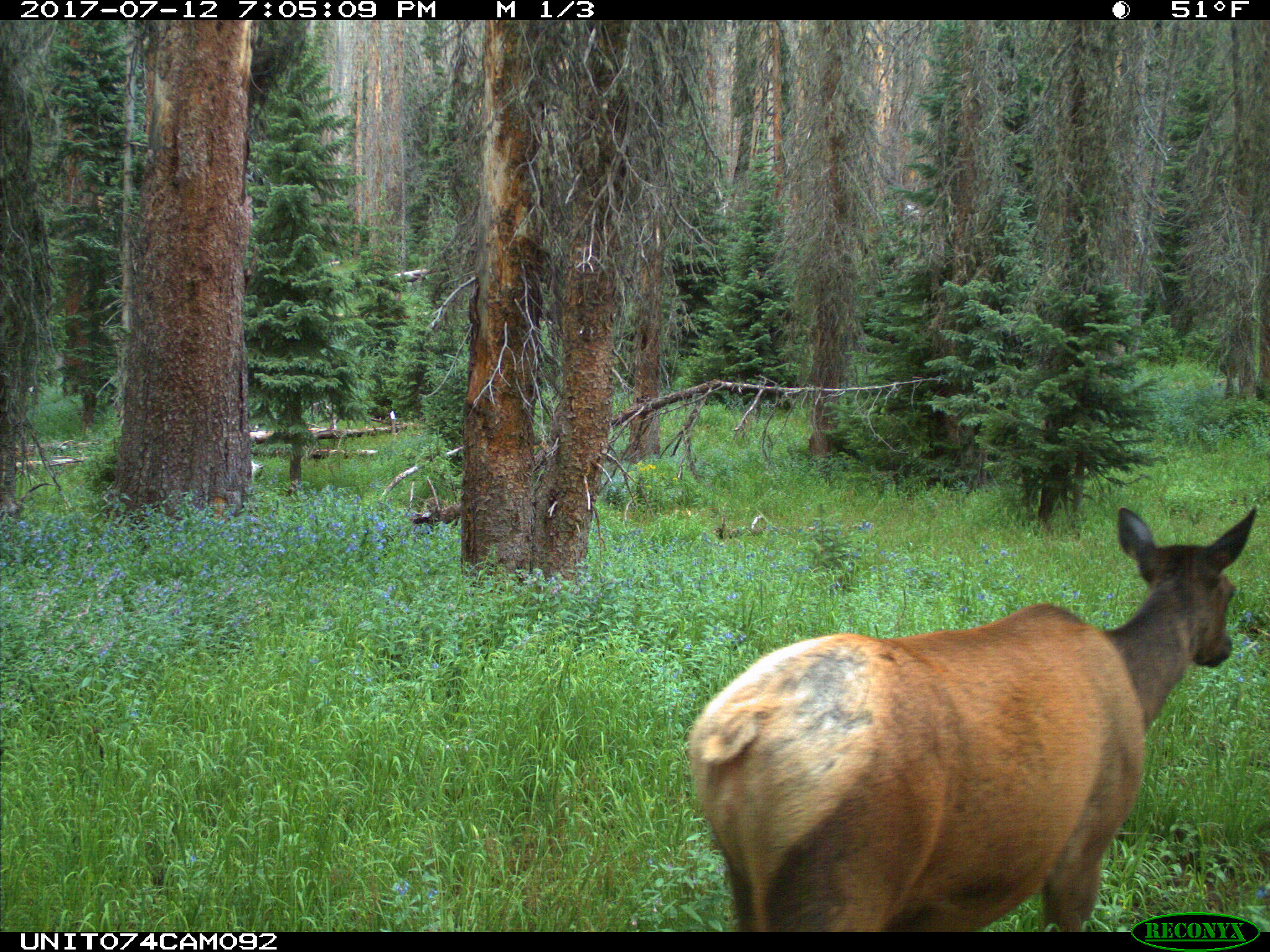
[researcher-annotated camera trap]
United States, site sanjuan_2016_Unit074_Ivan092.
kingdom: Animalia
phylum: Chordata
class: Mammalia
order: Artiodactyla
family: Cervidae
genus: Cervus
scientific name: Cervus elaphus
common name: red deer